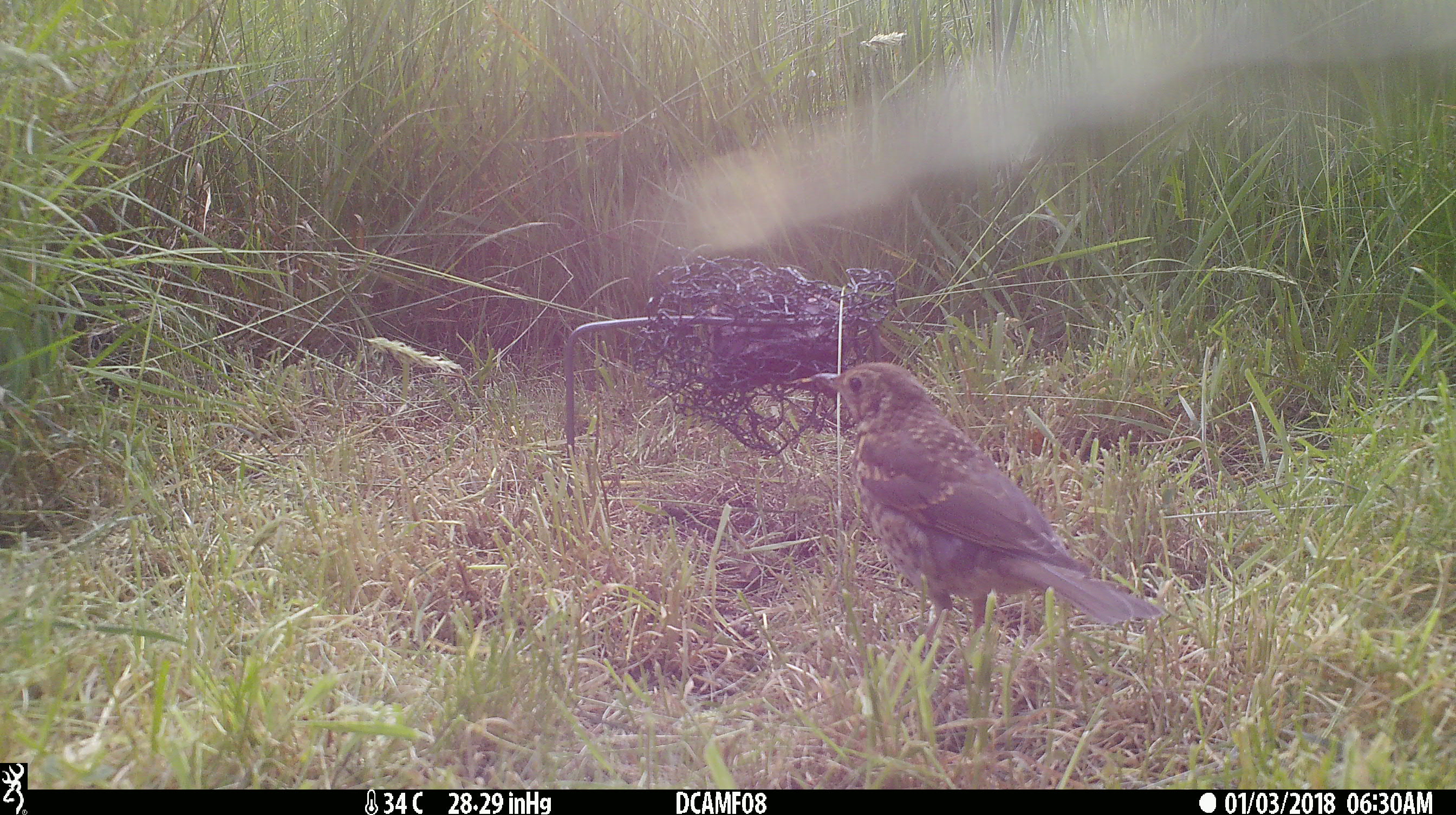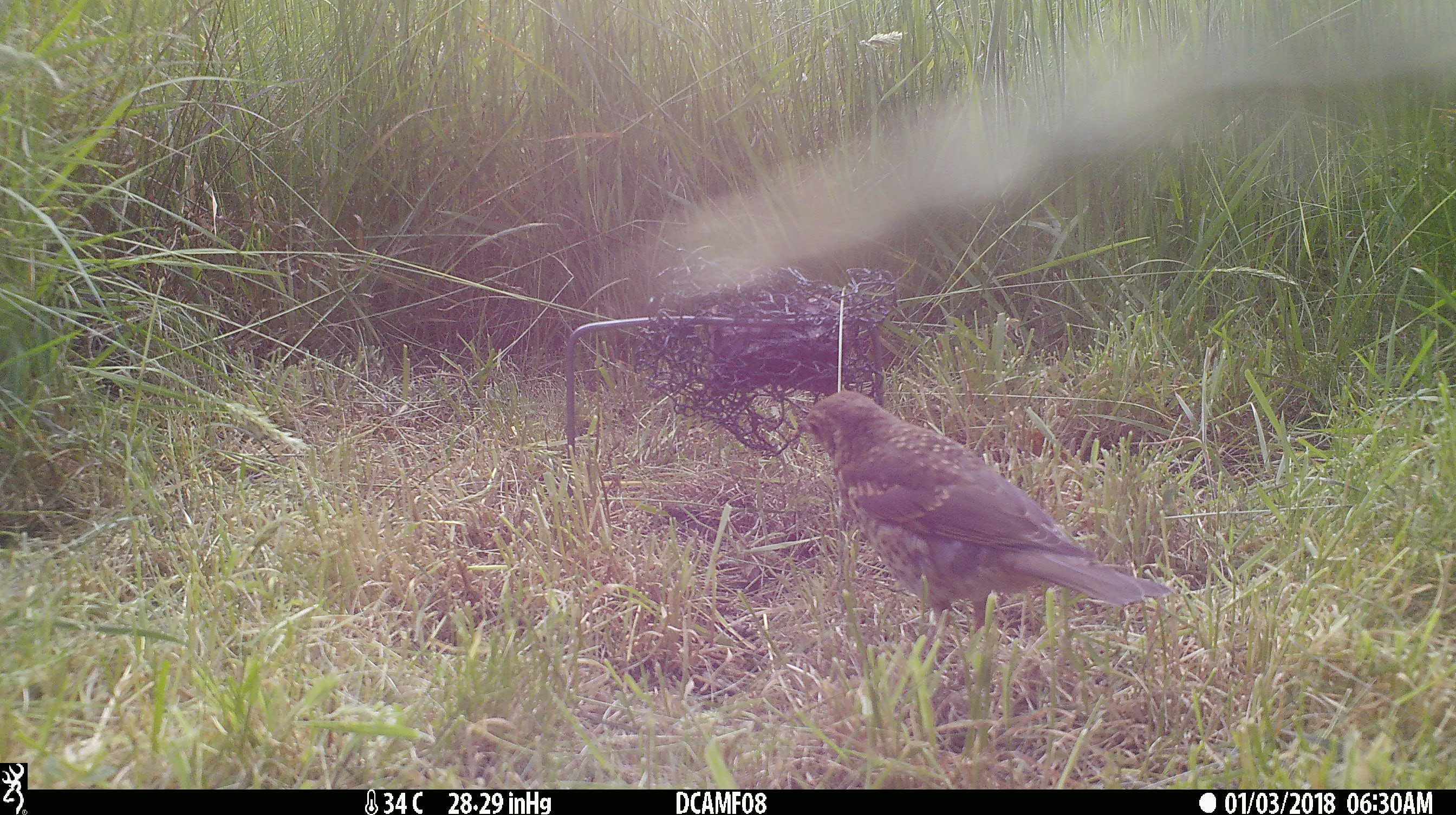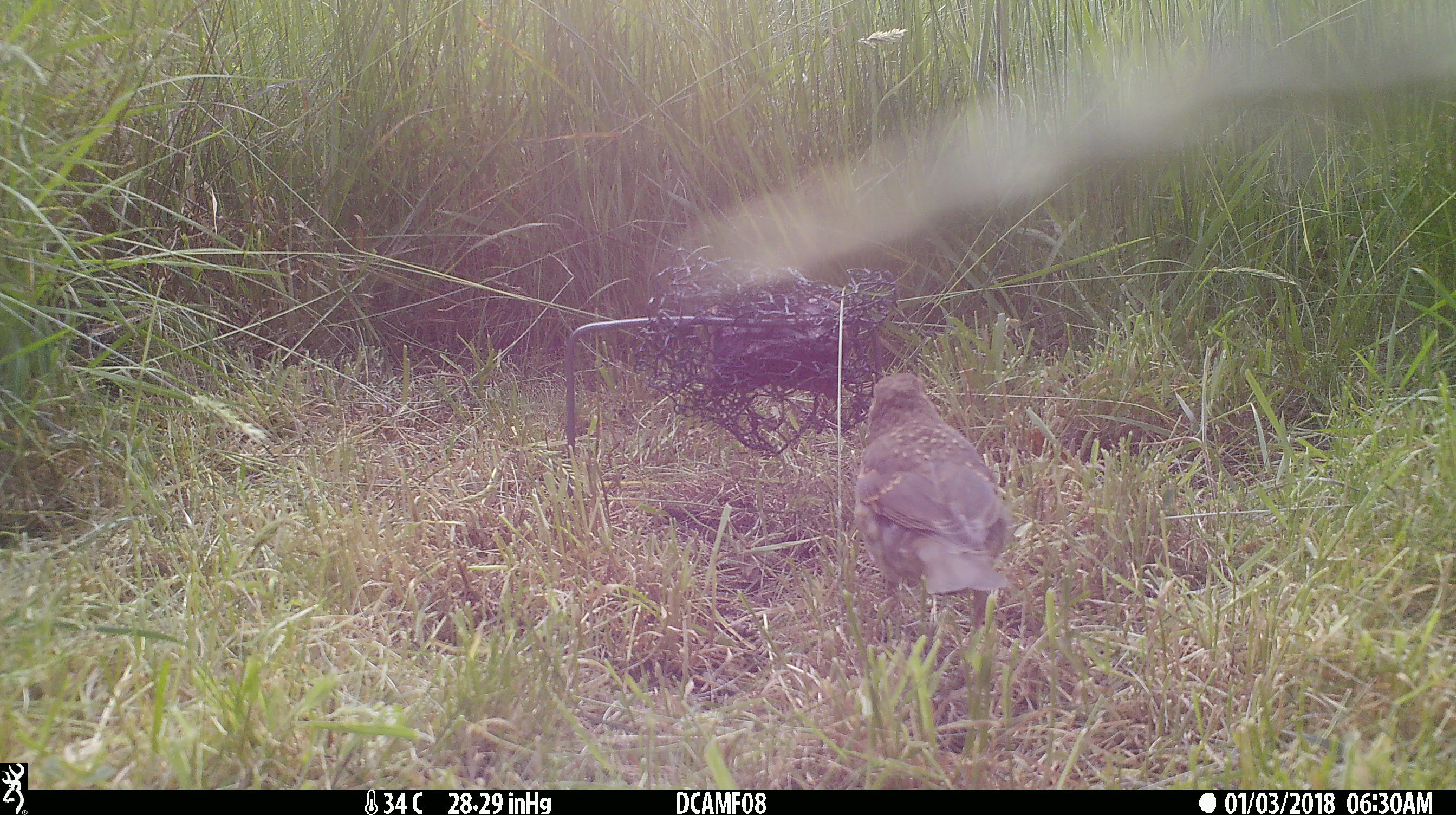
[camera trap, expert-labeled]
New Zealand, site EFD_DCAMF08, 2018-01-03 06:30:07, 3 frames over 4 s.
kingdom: Animalia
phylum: Chordata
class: Aves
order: Passeriformes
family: Turdidae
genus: Turdus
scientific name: Turdus philomelos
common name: song thrush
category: thrush